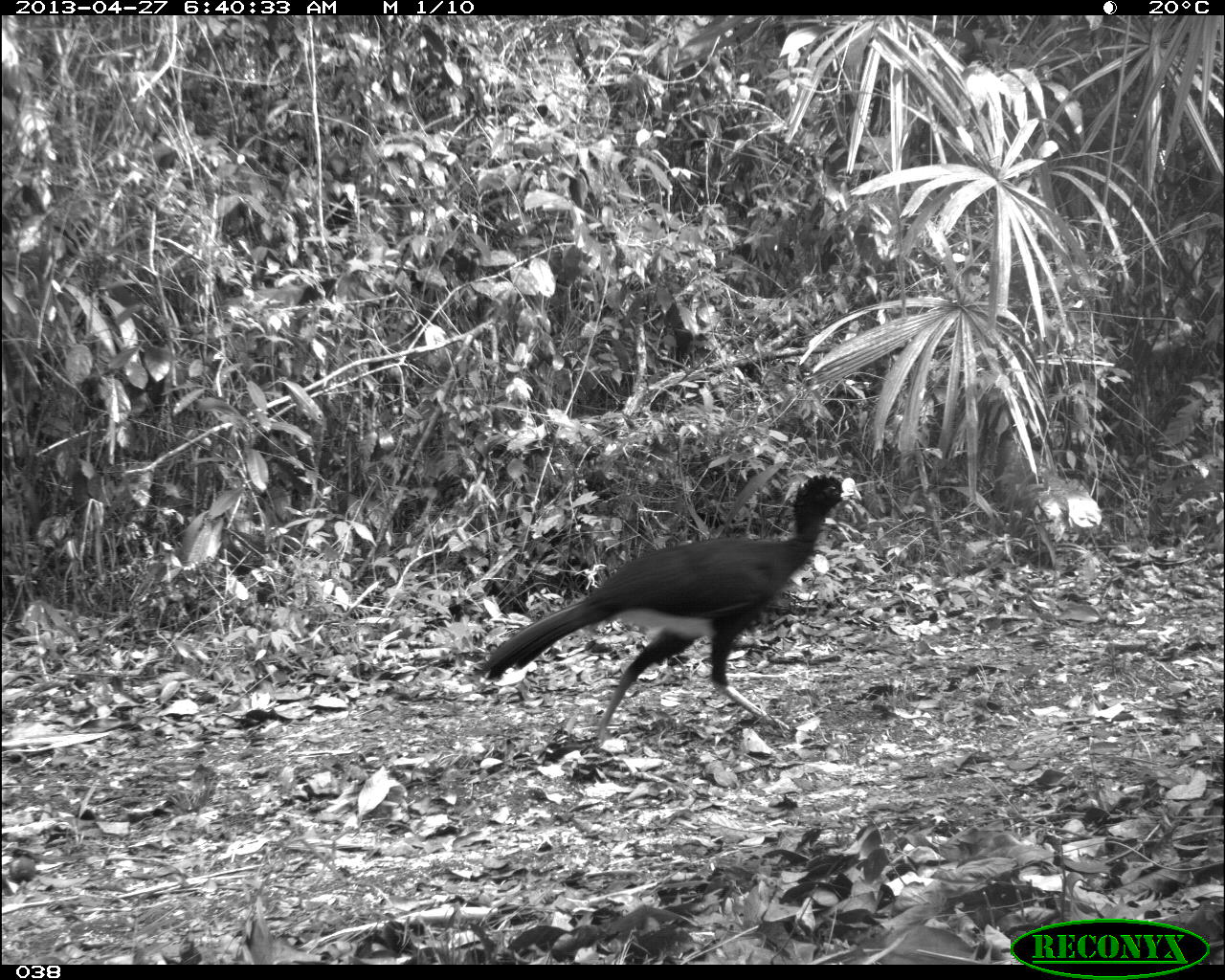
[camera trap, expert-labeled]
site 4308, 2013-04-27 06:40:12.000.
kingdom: Animalia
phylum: Chordata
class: Aves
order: Galliformes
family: Cracidae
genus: Crax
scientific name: Crax rubra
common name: great curassow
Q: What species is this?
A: Crax rubra (great curassow).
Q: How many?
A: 1.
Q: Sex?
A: Male.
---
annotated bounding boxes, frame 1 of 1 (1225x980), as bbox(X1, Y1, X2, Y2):
crax rubra: bbox(479, 471, 862, 741)